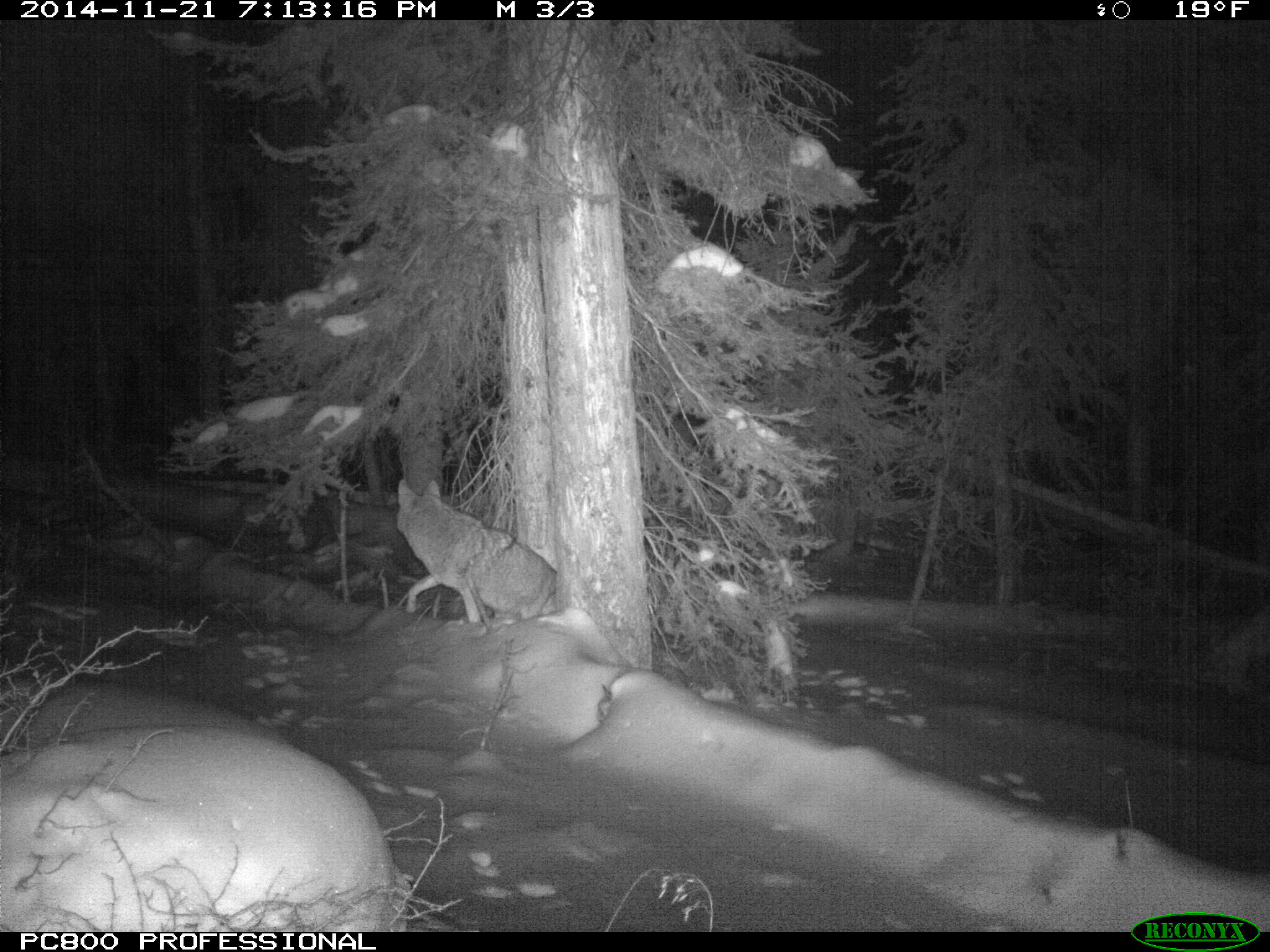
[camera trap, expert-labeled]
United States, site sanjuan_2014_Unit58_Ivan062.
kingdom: Animalia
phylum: Chordata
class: Mammalia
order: Carnivora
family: Canidae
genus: Canis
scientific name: Canis latrans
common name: coyote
Canis latrans (coyote).